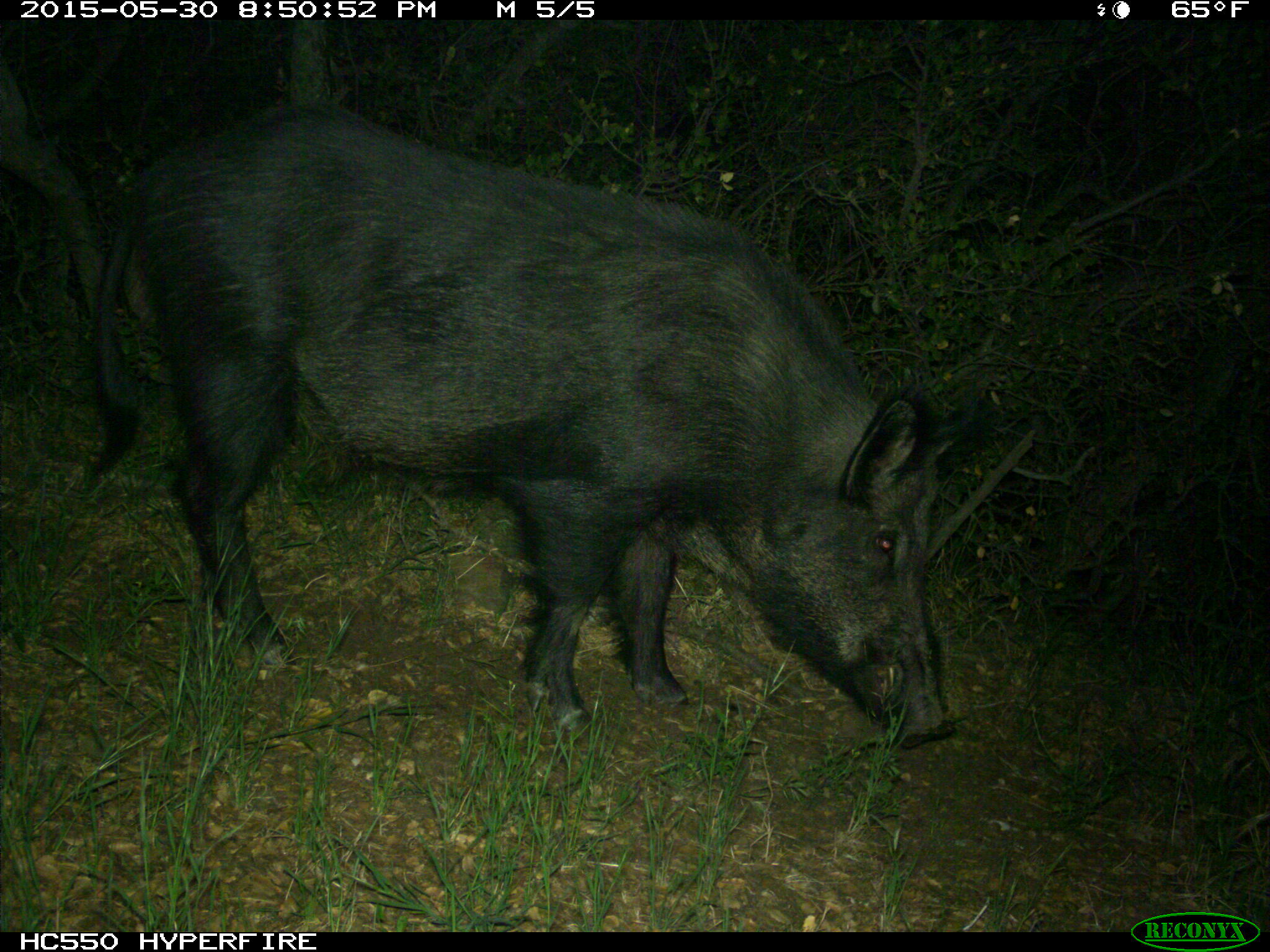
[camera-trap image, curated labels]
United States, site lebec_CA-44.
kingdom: Animalia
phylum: Chordata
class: Mammalia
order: Artiodactyla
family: Suidae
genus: Sus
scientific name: Sus scrofa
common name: wild boar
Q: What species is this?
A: Sus scrofa (wild boar).